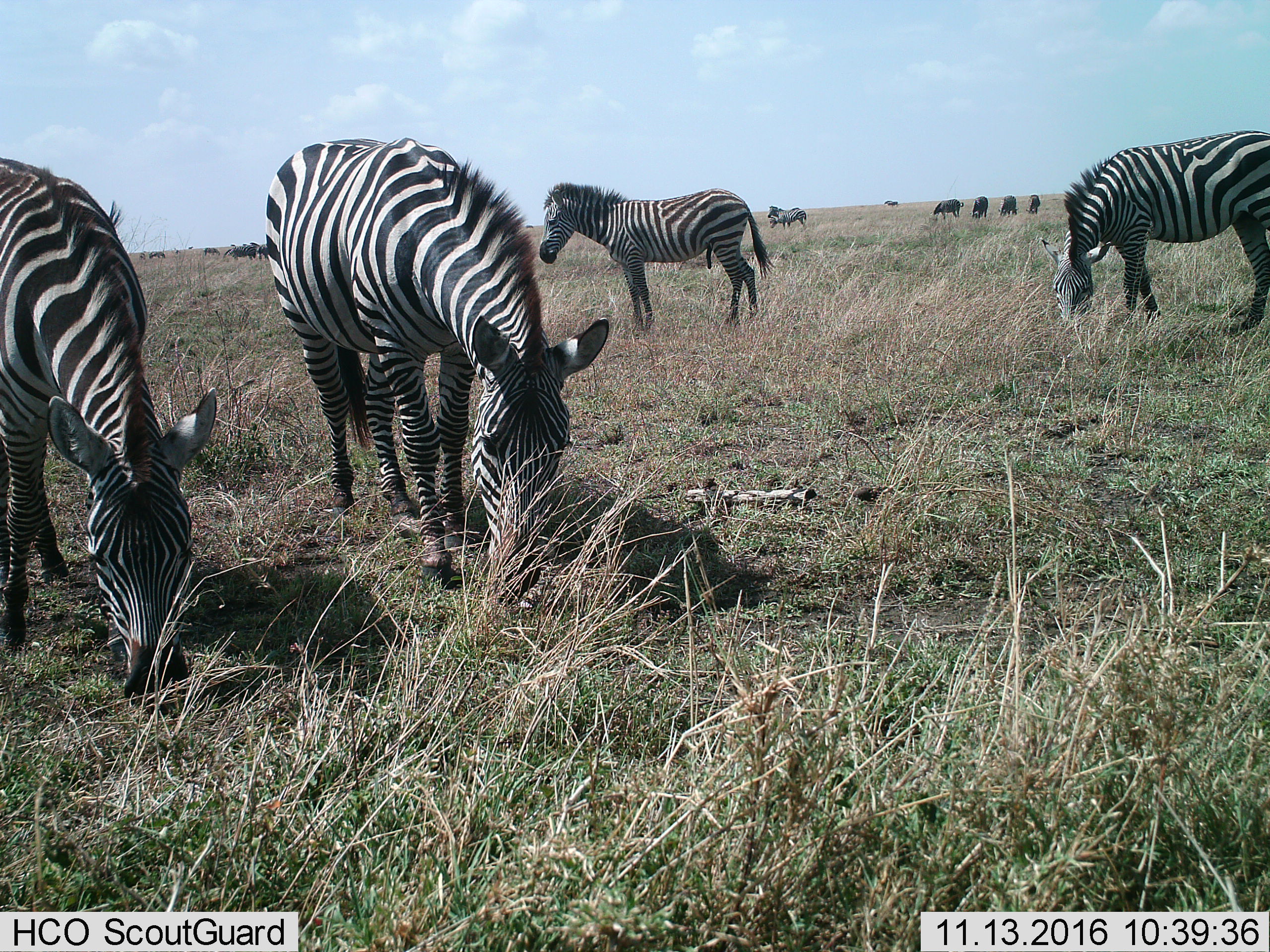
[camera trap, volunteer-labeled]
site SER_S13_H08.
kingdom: Animalia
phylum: Chordata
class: Mammalia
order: Perissodactyla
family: Equidae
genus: Equus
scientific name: Equus quagga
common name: plains zebra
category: zebraplains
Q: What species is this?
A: Zebraplains (plains zebra) (Equus quagga).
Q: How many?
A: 11-50.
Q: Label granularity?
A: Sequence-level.